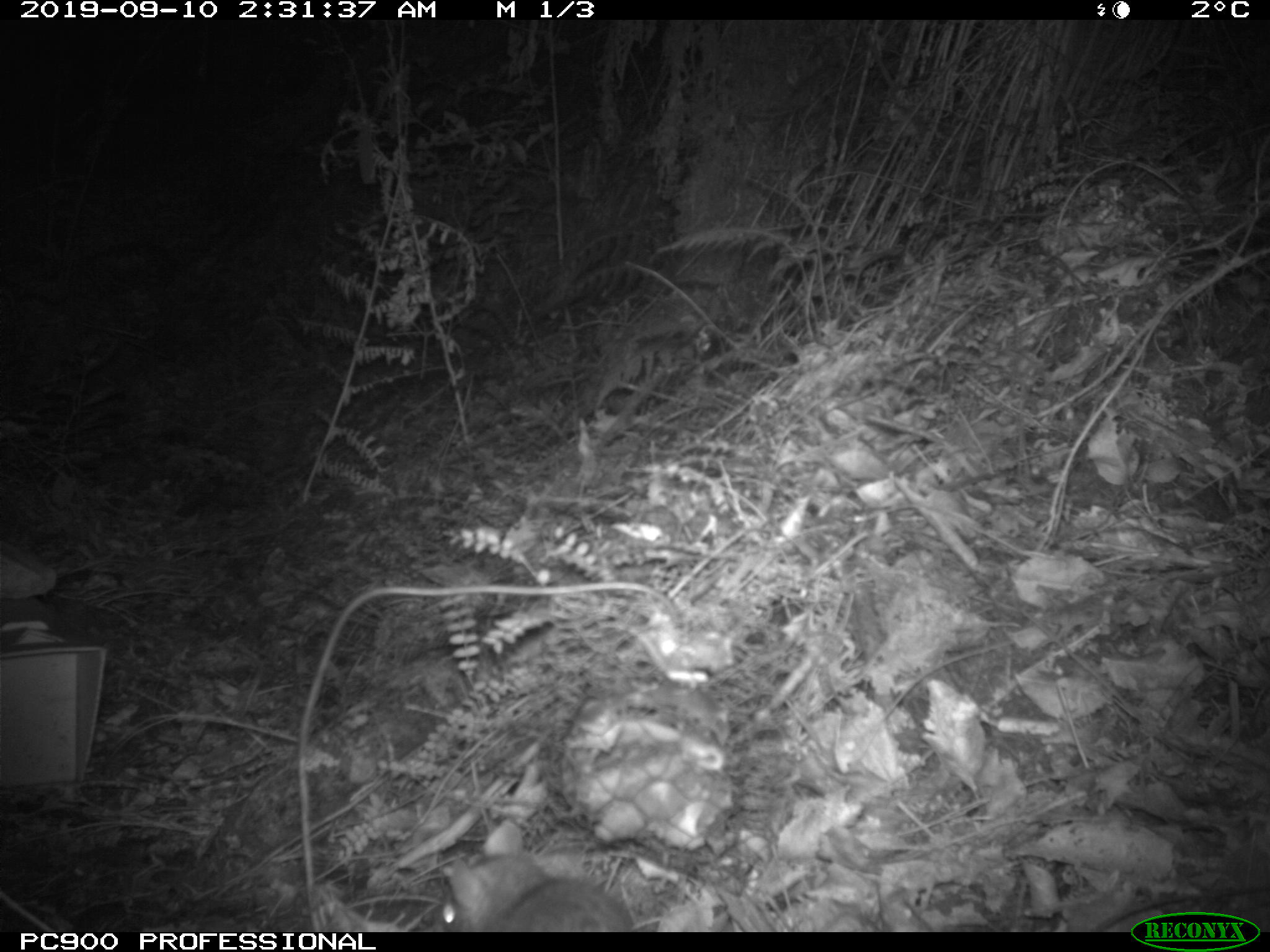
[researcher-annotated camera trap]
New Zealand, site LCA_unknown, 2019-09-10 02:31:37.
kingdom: Animalia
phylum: Chordata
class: Mammalia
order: Rodentia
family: Muridae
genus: Rattus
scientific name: Rattus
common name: rat